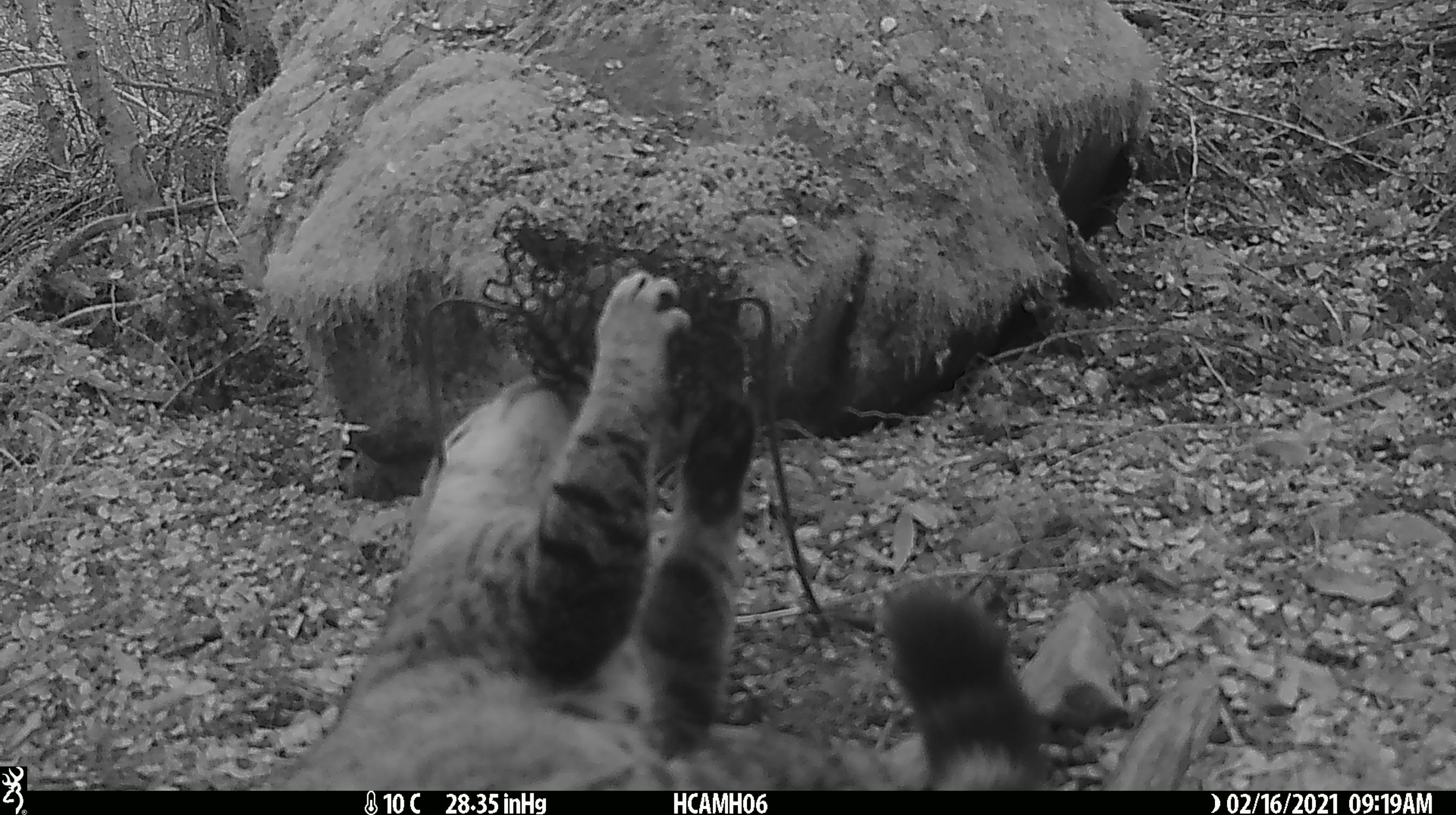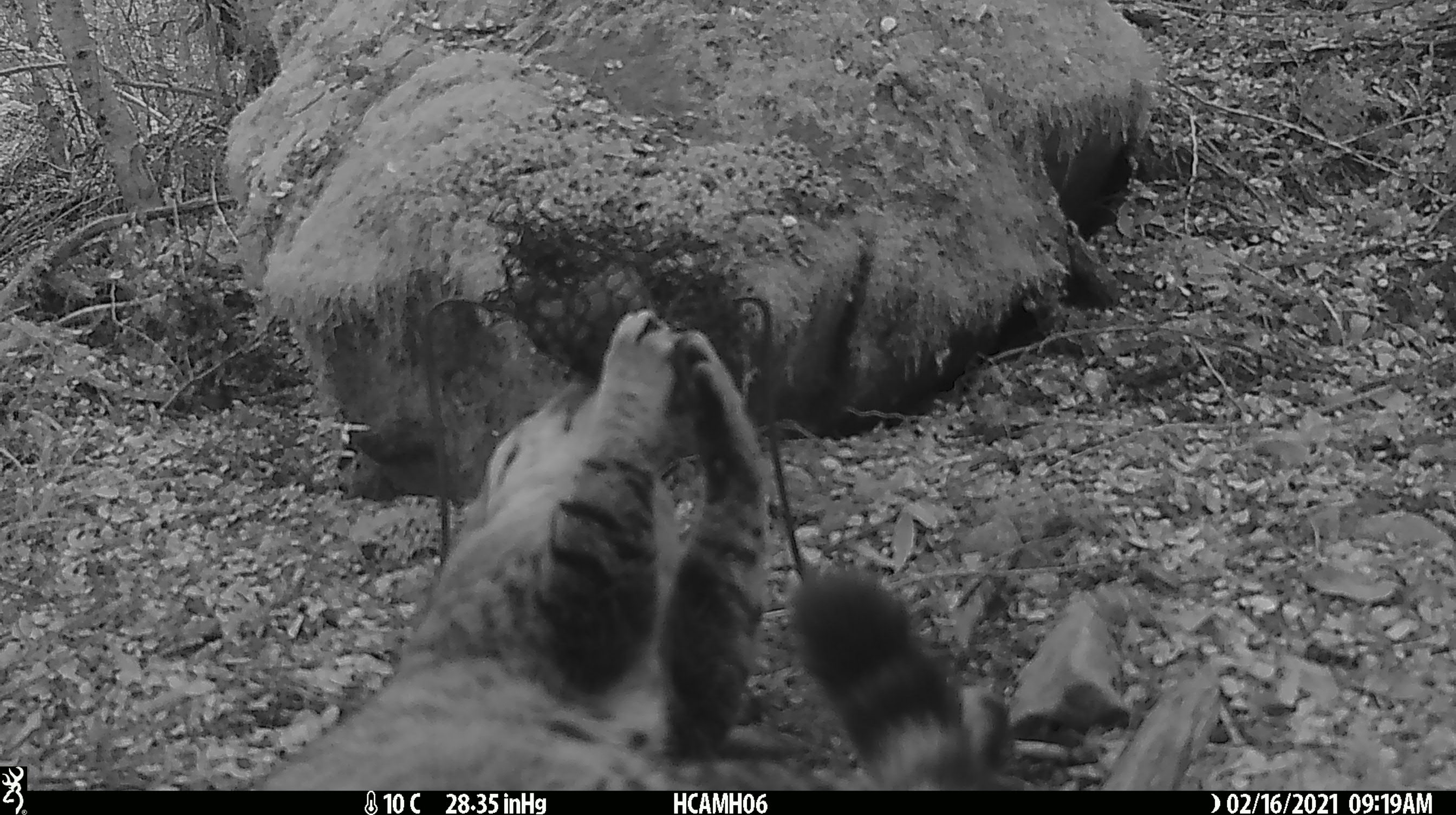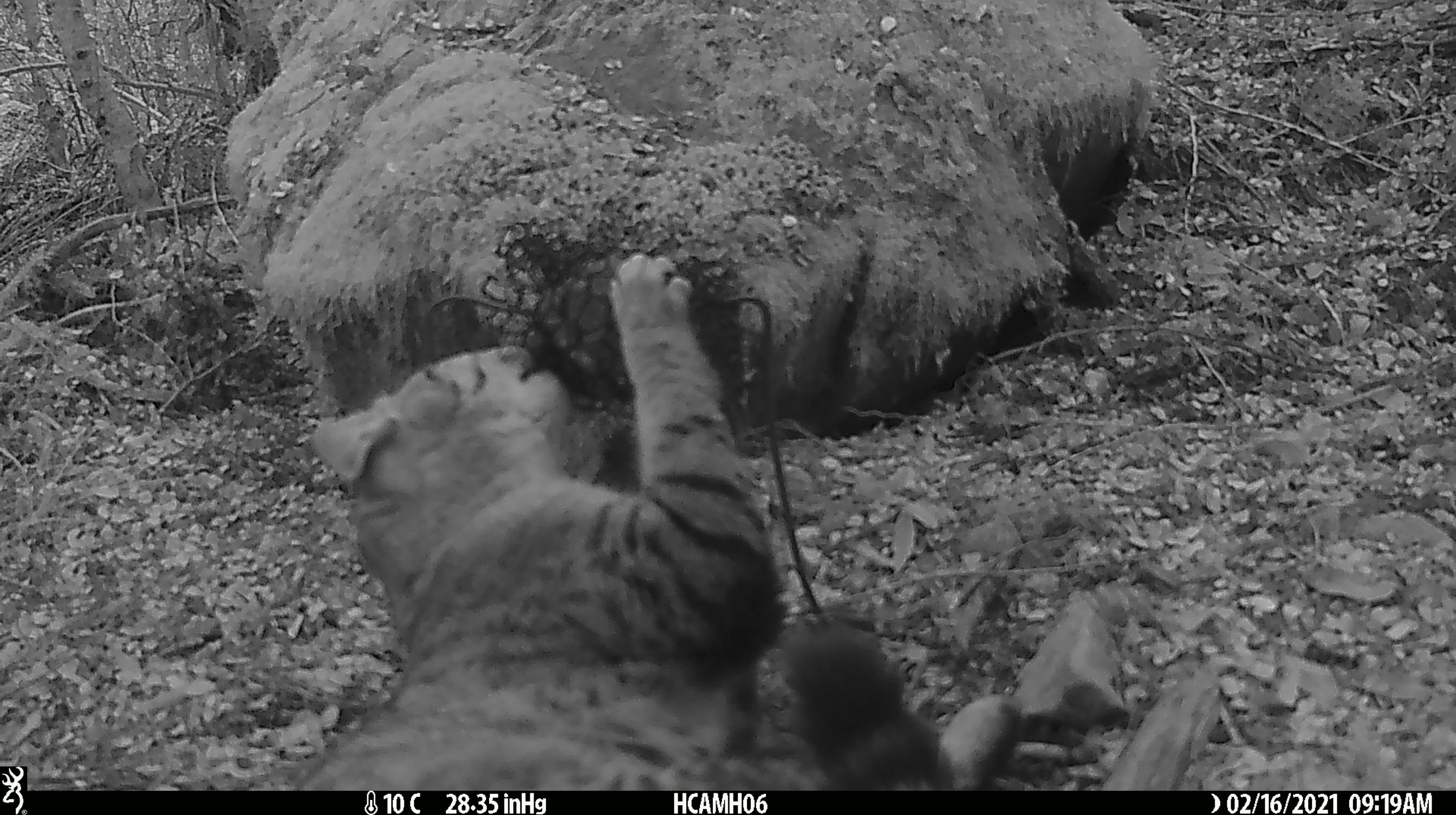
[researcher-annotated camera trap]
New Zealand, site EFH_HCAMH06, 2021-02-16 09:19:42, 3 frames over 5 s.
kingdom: Animalia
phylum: Chordata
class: Mammalia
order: Carnivora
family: Felidae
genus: Felis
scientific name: Felis catus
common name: domestic cat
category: cat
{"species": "cat (domestic cat) (Felis catus)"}